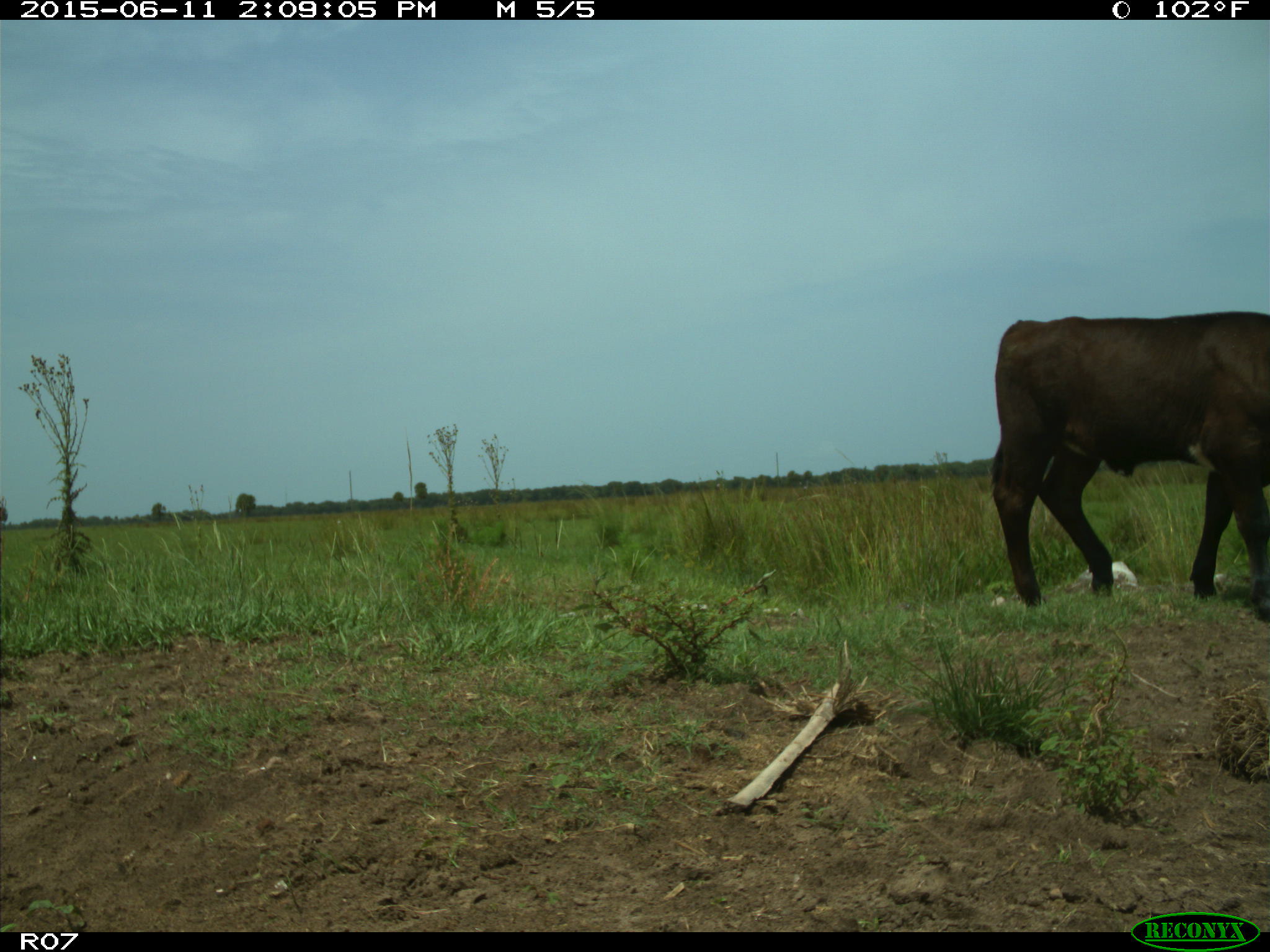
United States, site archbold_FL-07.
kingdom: Animalia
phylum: Chordata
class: Mammalia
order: Artiodactyla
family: Bovidae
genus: Bos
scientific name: Bos taurus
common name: domestic cow